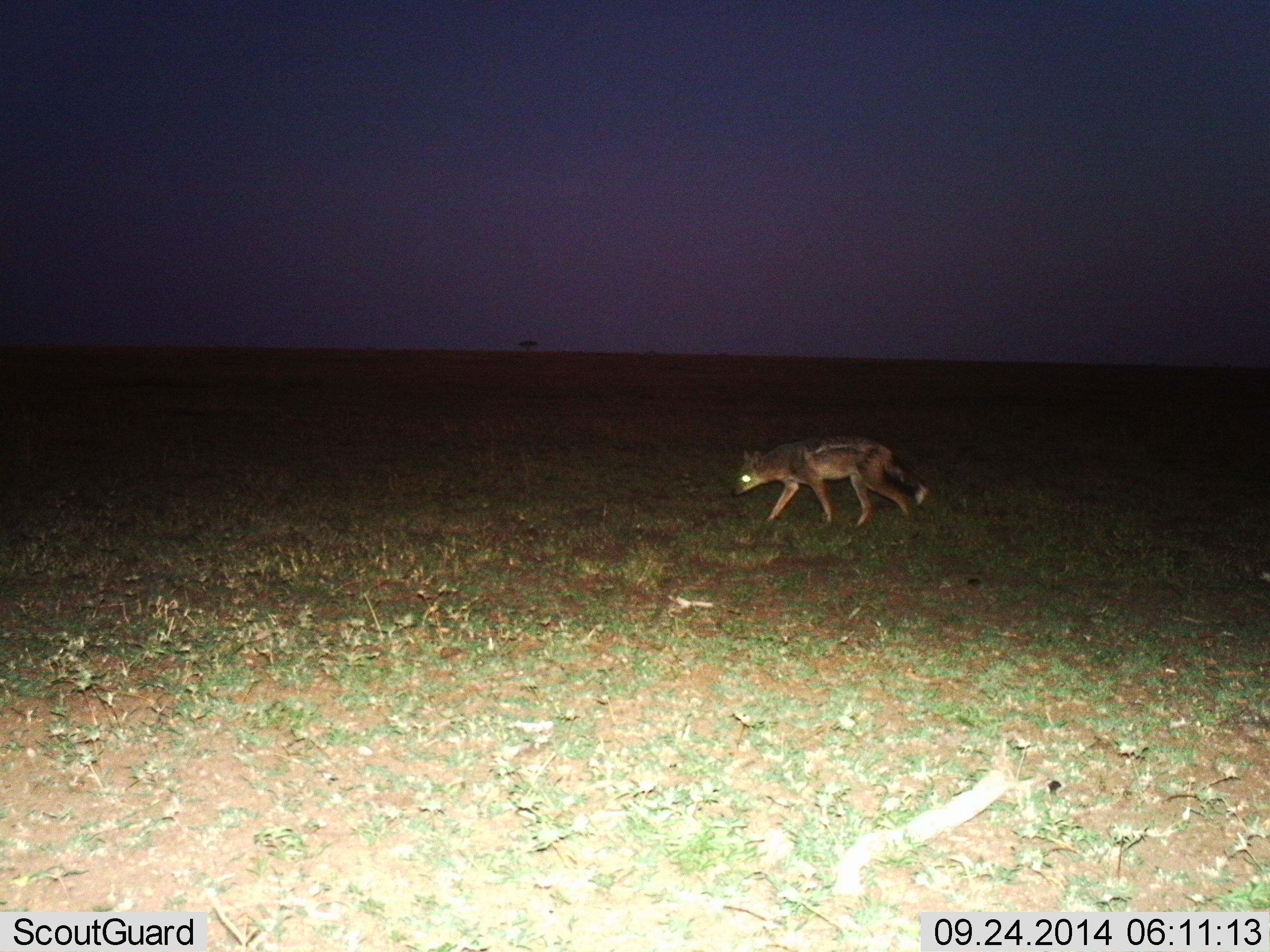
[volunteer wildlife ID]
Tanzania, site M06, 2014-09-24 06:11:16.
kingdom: Animalia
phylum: Chordata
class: Mammalia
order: Carnivora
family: Canidae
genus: Lupulella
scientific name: Lupulella mesomelas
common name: black-backed jackal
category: jackal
Jackal (black-backed jackal) (Lupulella mesomelas), count 1. Behavior (volunteer vote fractions): standing 0%, resting 0%, moving 100%, interacting 0%. Young present (vote fraction): 0%. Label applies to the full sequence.